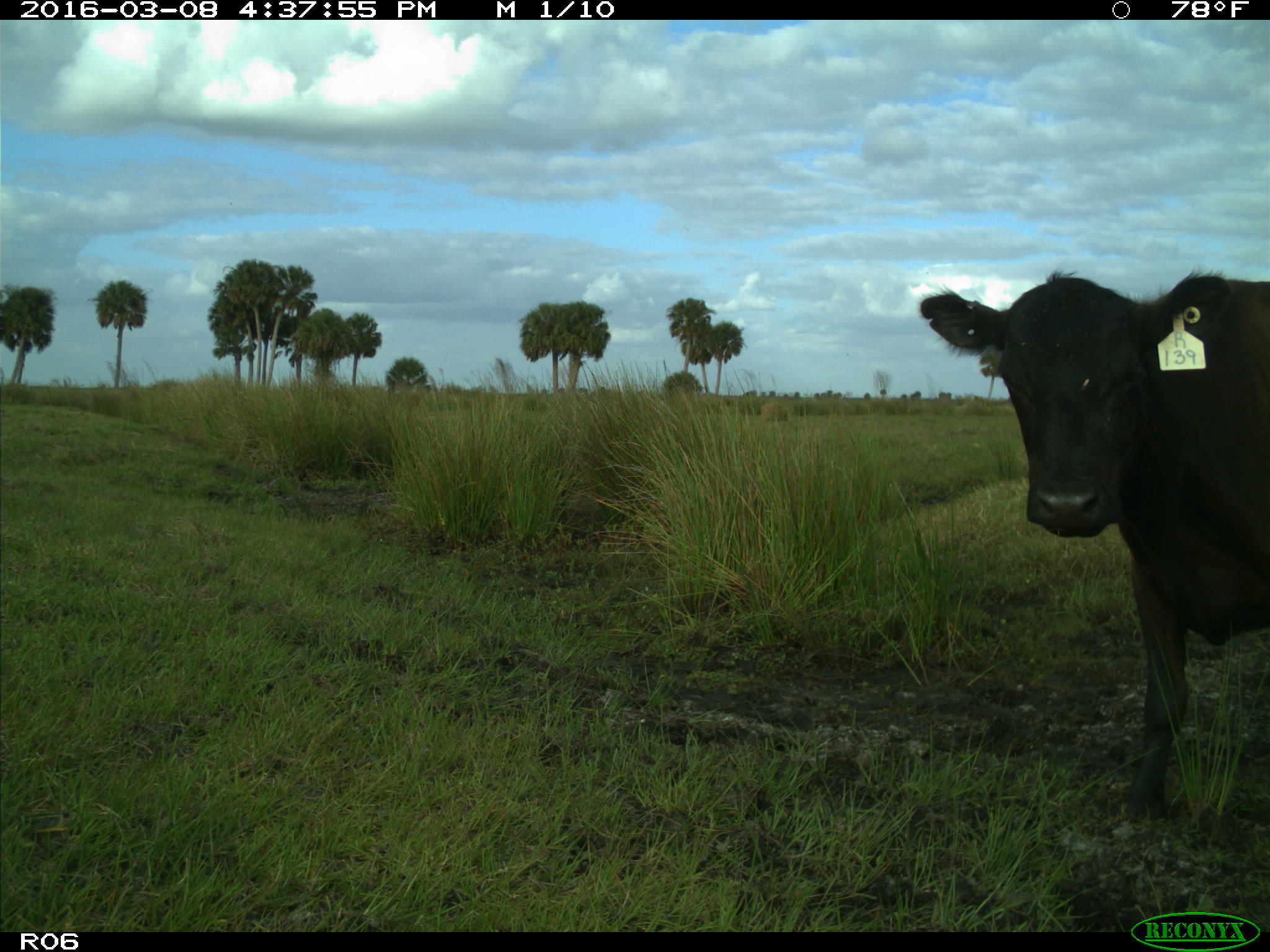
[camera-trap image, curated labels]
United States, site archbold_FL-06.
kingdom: Animalia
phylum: Chordata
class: Mammalia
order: Artiodactyla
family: Bovidae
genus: Bos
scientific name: Bos taurus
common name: domestic cow